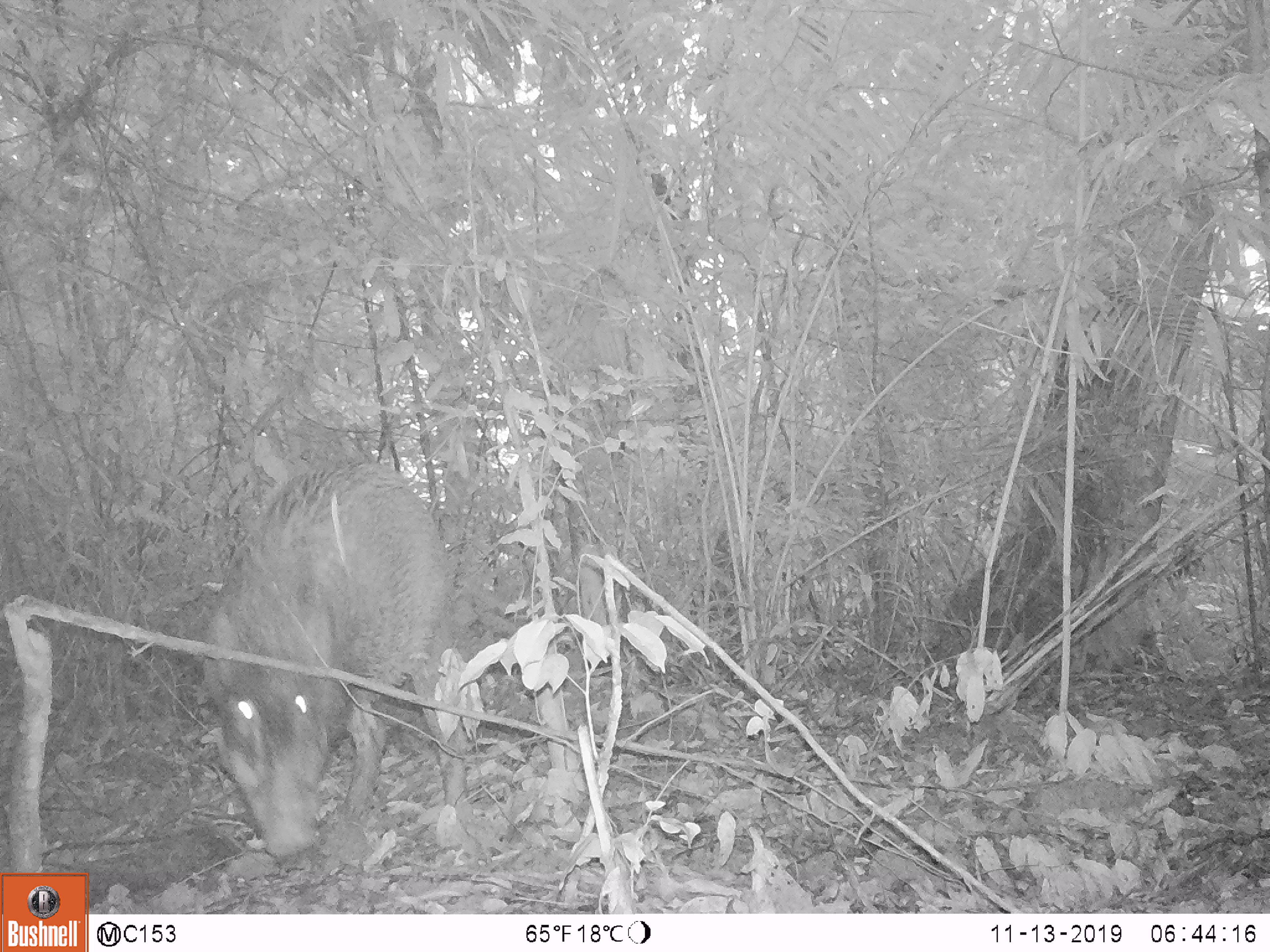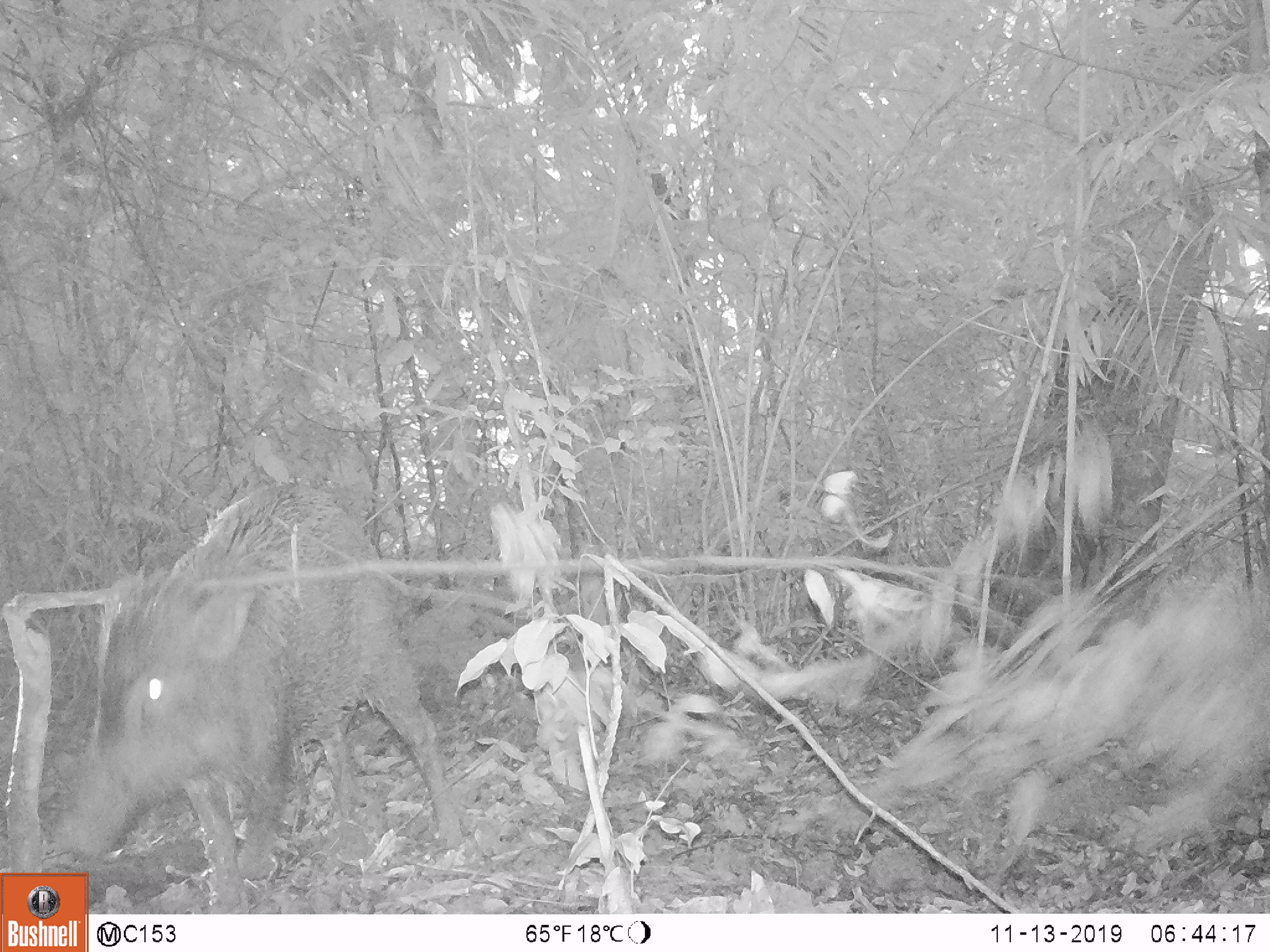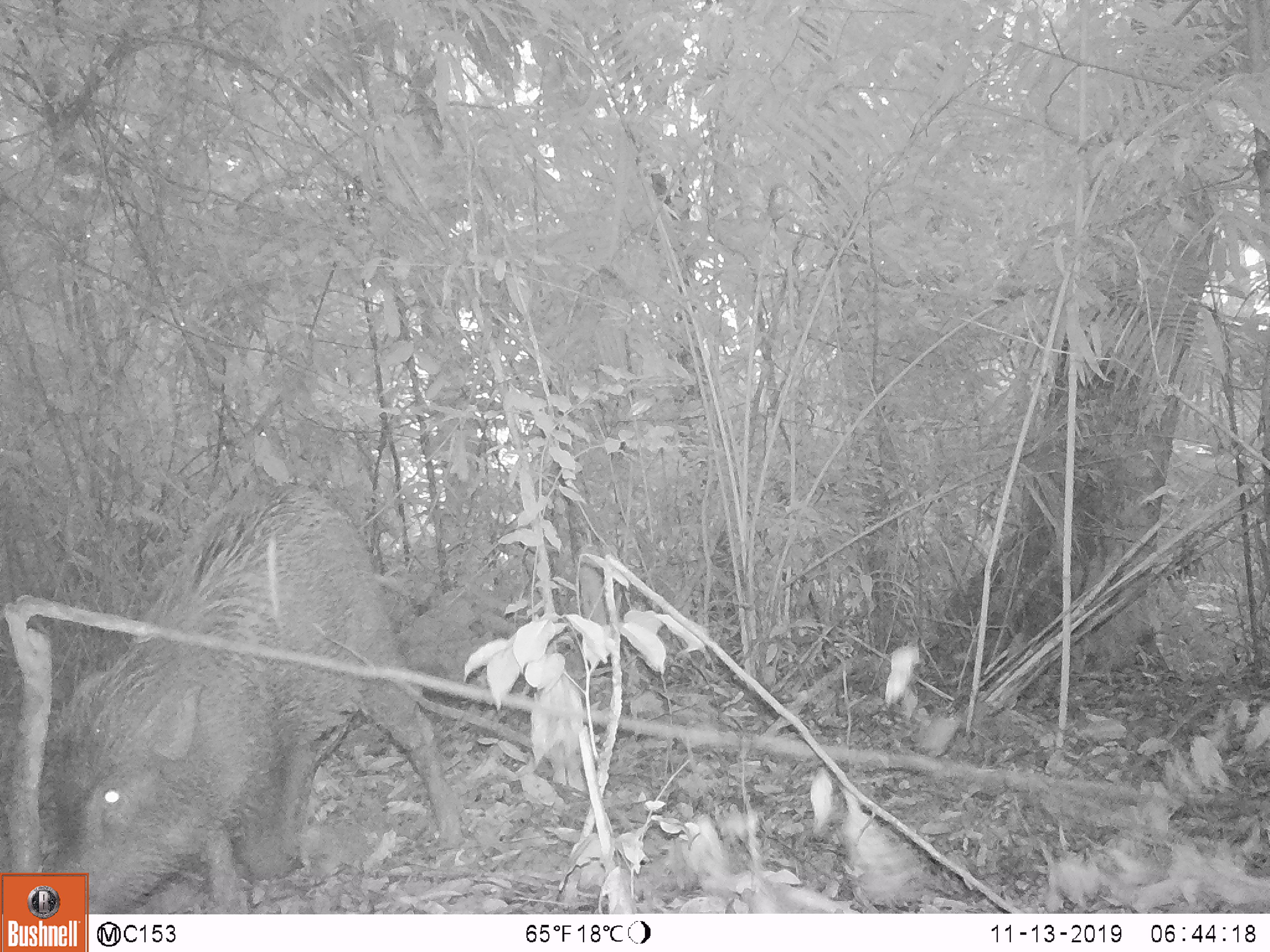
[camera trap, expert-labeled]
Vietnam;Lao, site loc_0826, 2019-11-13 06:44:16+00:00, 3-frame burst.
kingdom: Animalia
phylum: Chordata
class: Mammalia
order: Artiodactyla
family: Suidae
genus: Sus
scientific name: Sus scrofa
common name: eurasian wild pig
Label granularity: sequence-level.